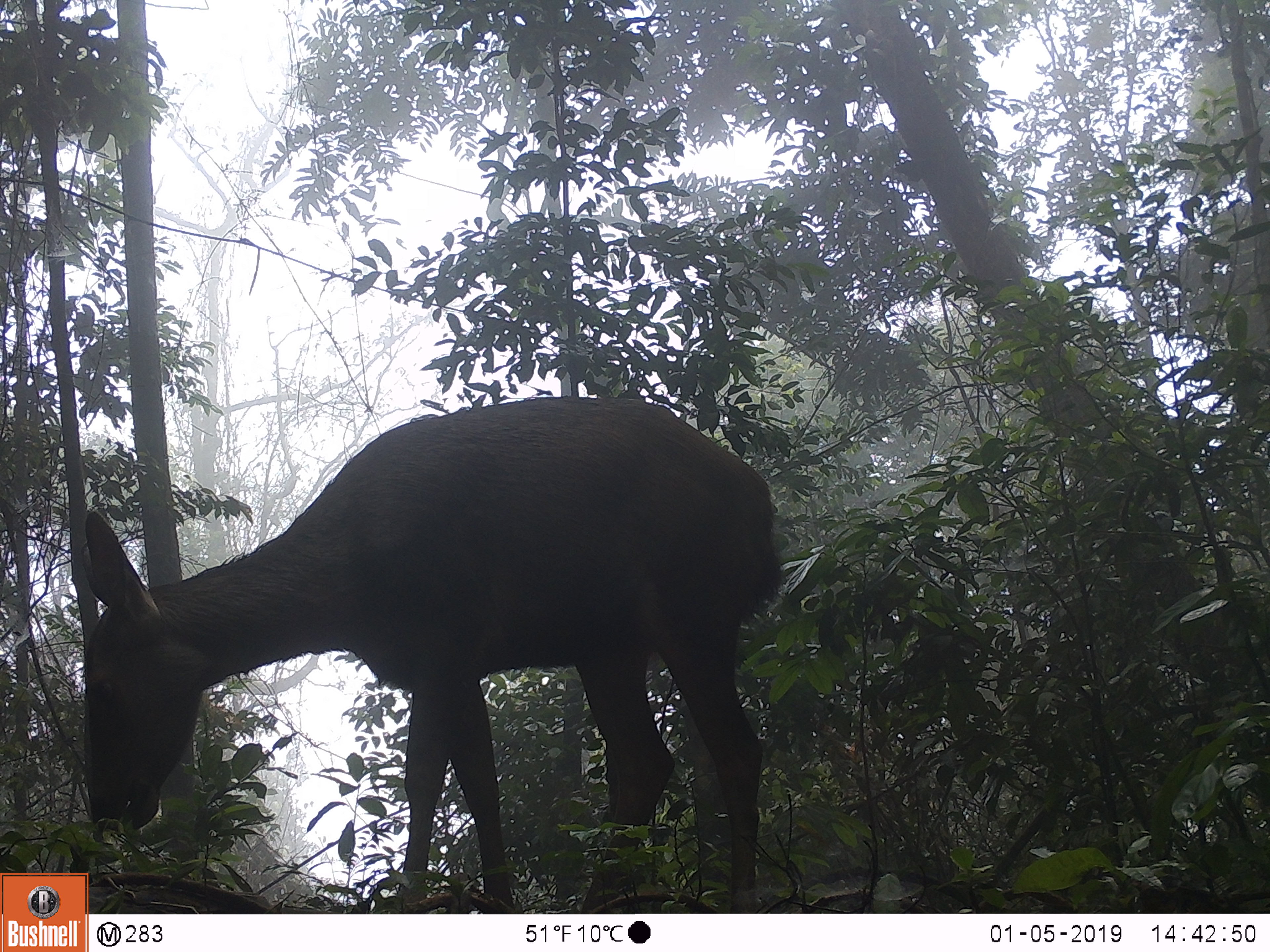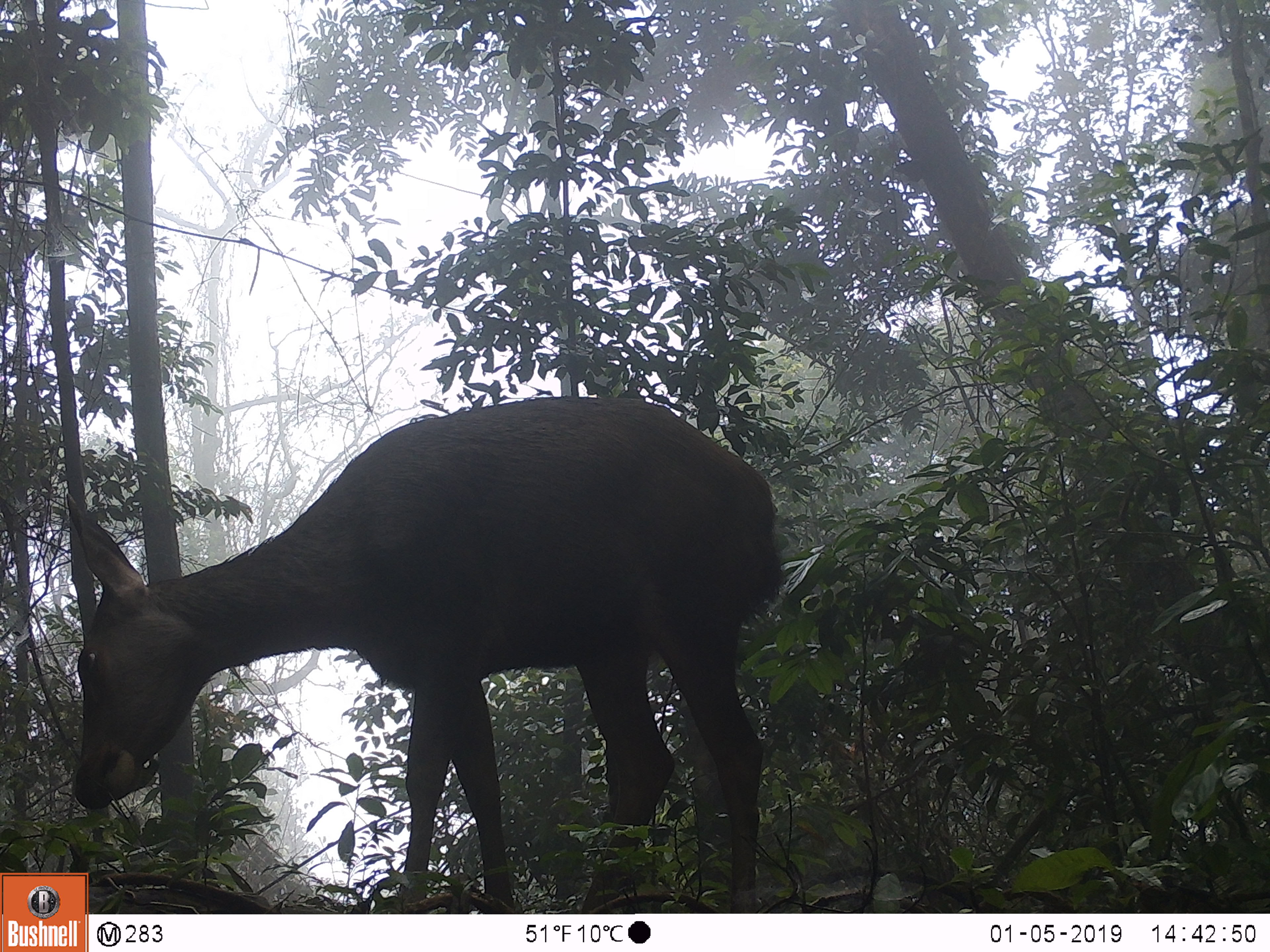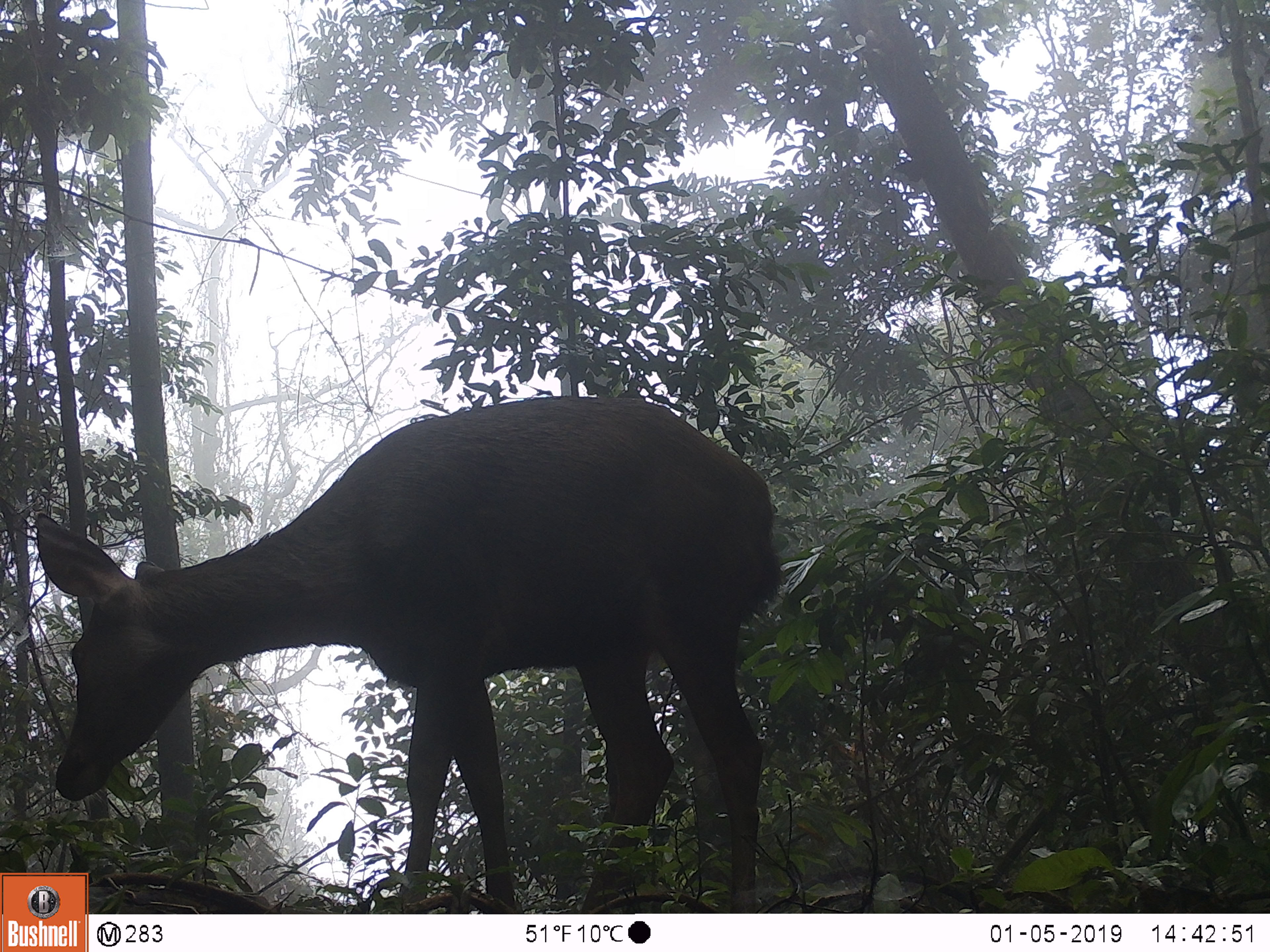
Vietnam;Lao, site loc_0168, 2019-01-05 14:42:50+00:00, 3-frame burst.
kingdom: Animalia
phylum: Chordata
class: Mammalia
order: Artiodactyla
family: Cervidae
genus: Rusa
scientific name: Rusa unicolor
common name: sambar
Sambar (Rusa unicolor). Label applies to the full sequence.